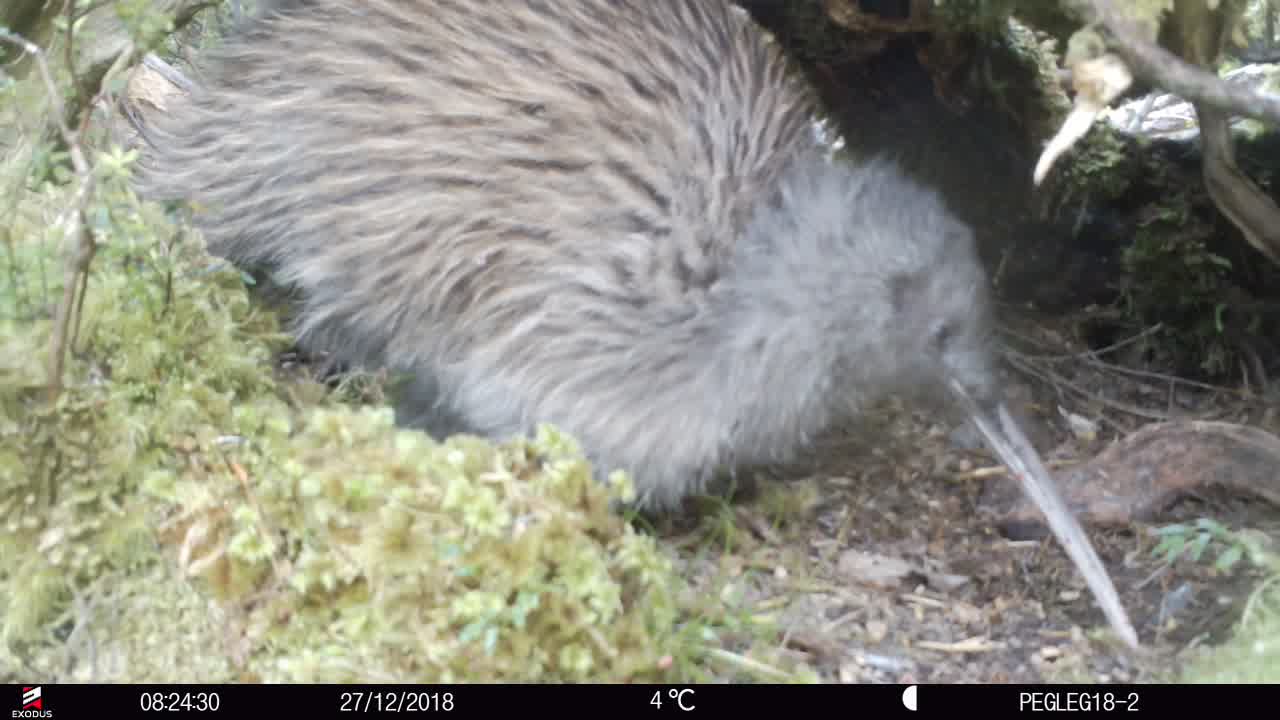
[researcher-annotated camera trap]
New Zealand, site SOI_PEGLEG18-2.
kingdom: Animalia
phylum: Chordata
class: Aves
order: Apterygiformes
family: Apterygidae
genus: Apteryx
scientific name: Apteryx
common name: kiwi